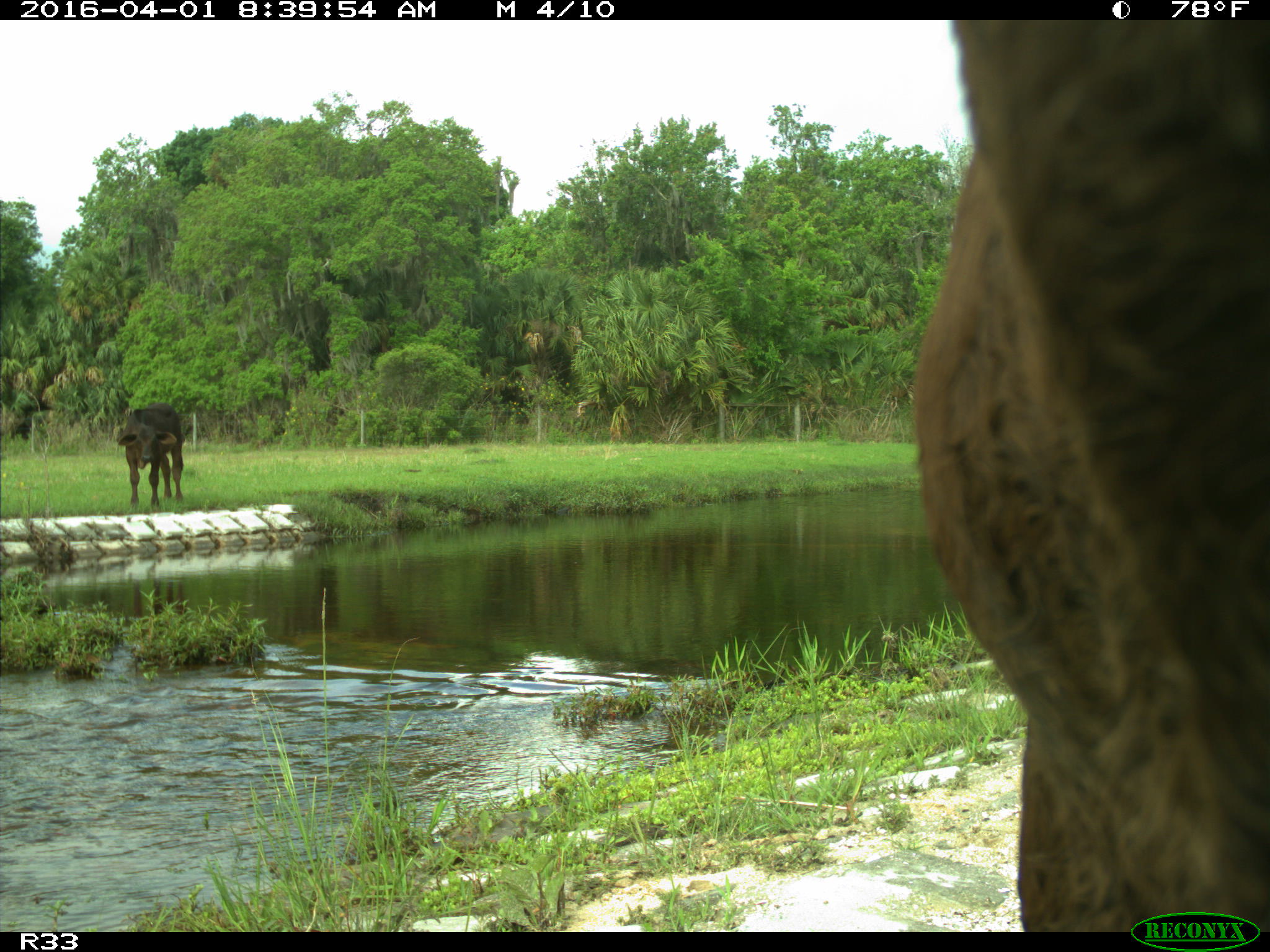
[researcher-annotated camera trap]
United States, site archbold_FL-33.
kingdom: Animalia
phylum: Chordata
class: Mammalia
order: Artiodactyla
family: Bovidae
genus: Bos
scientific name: Bos taurus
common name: domestic cow